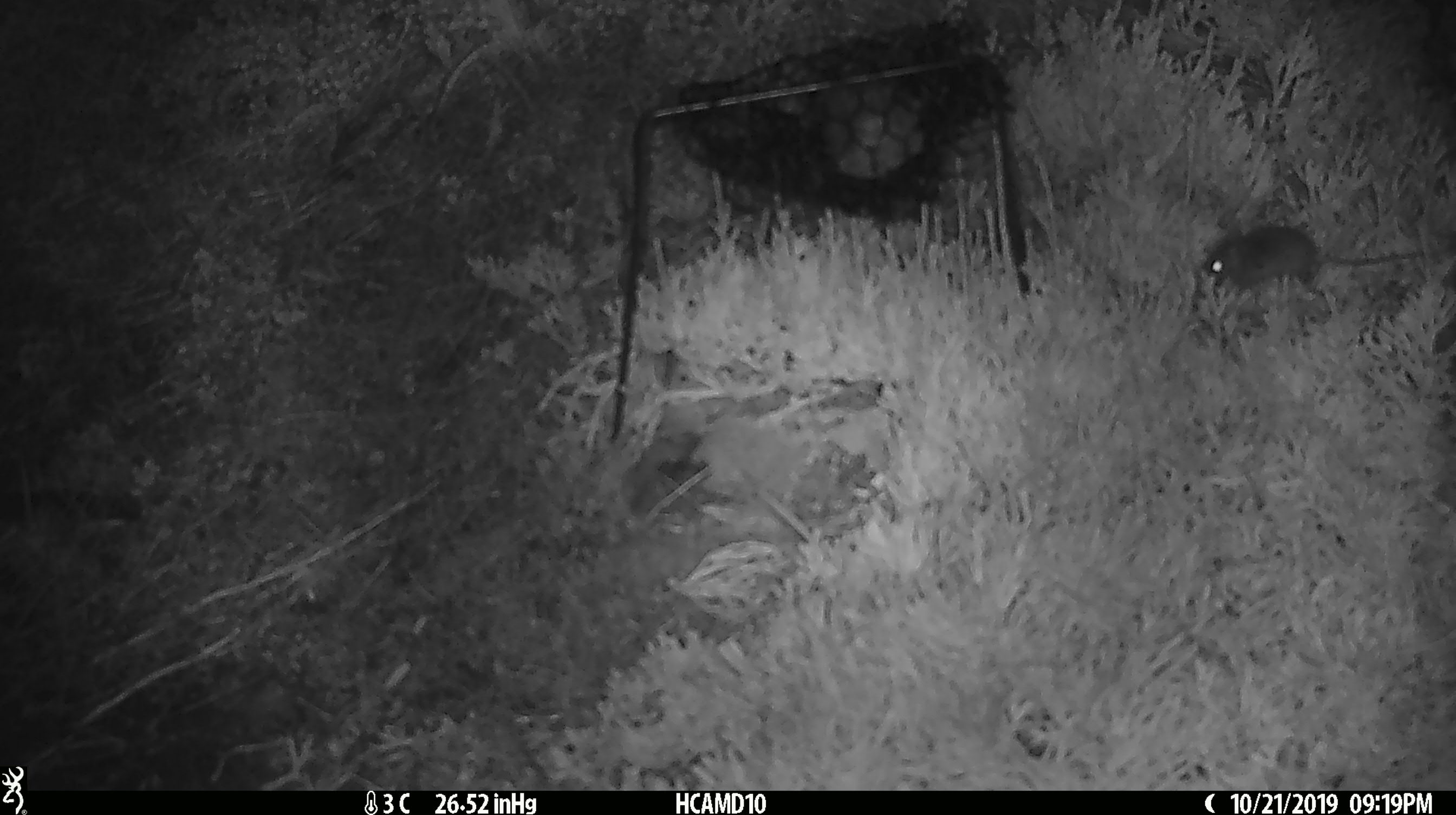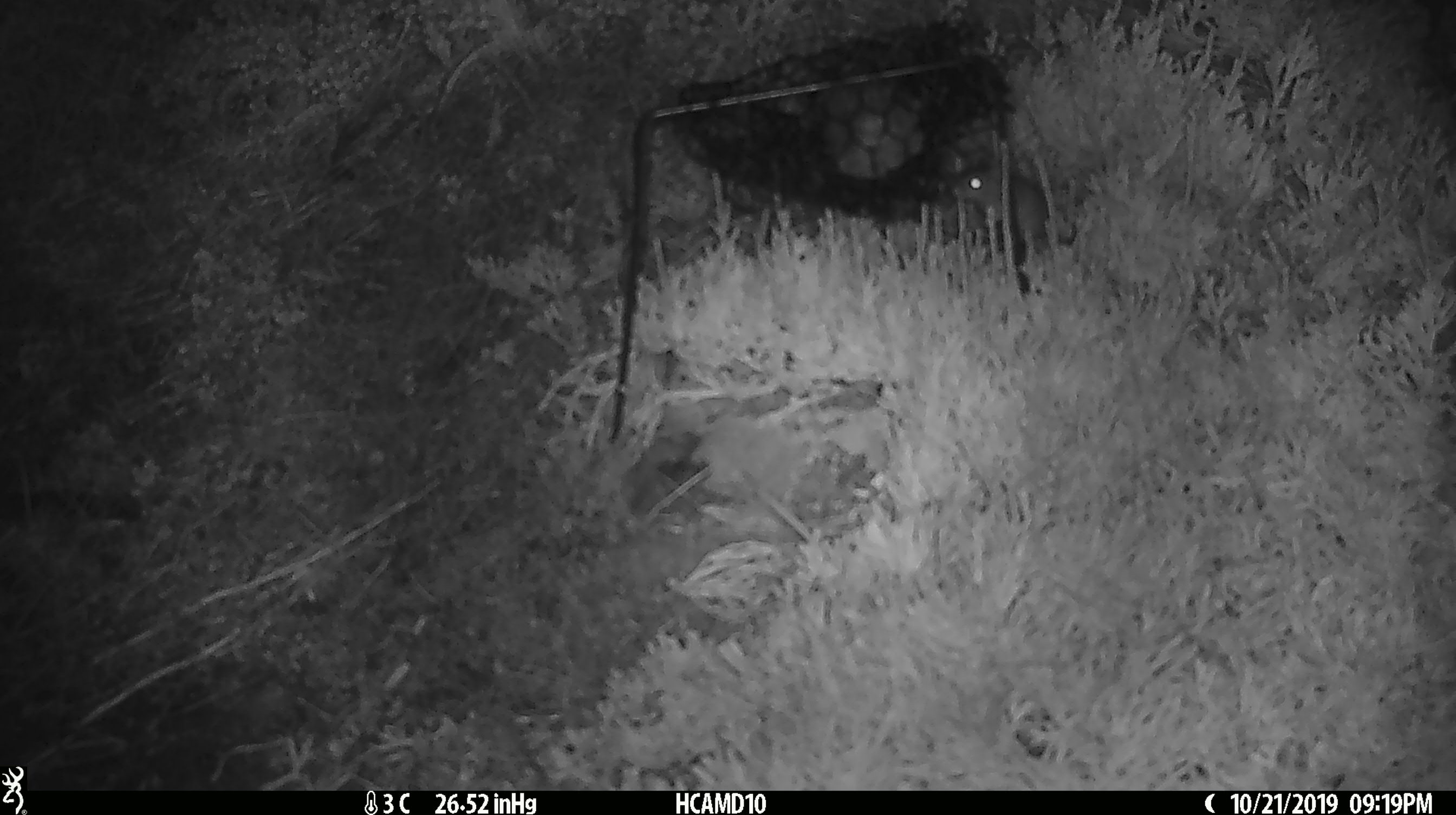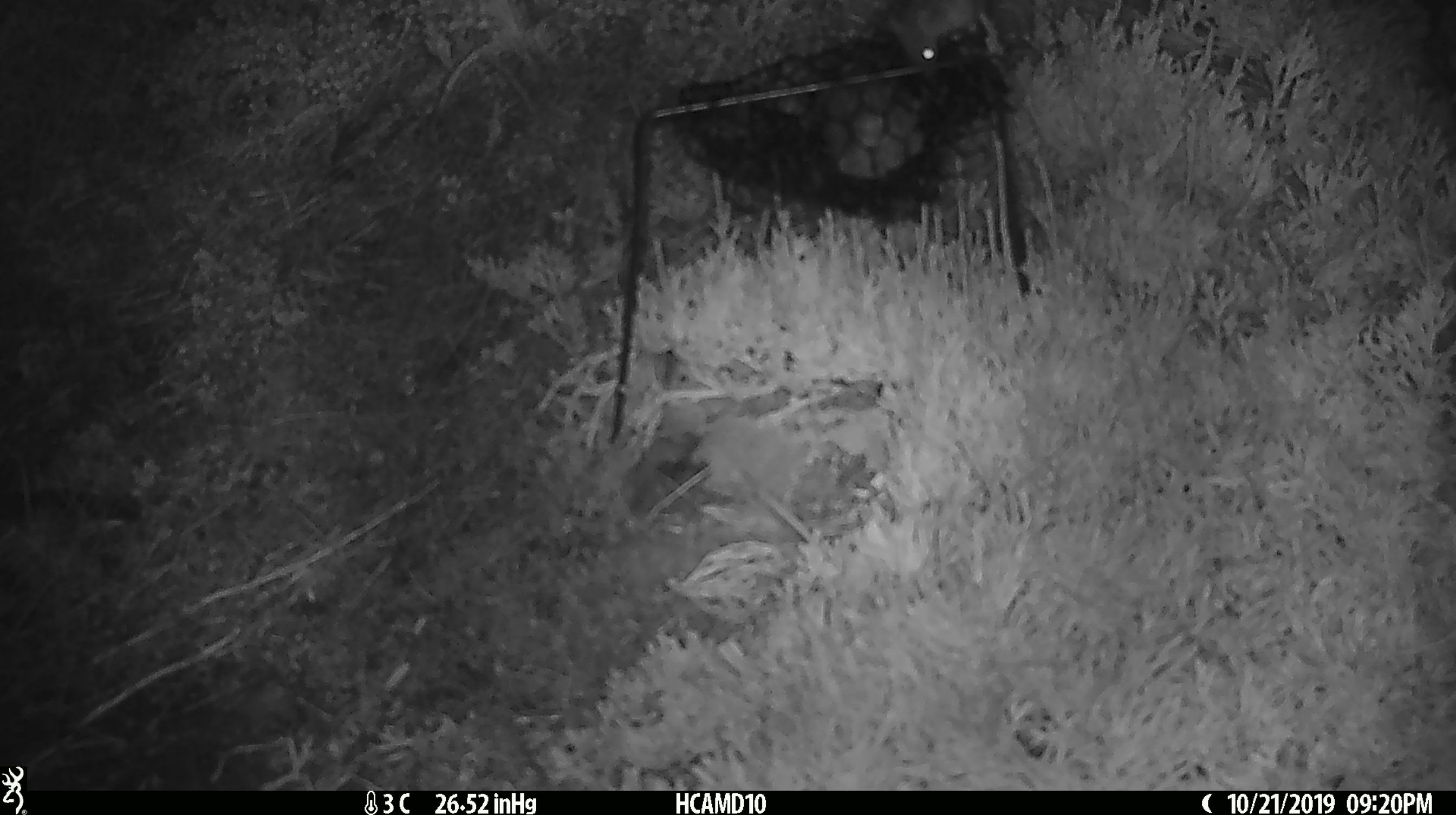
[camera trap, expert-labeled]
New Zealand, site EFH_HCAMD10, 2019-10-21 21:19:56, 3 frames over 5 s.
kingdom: Animalia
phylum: Chordata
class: Mammalia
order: Rodentia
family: Muridae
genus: Mus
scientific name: Mus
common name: mouse